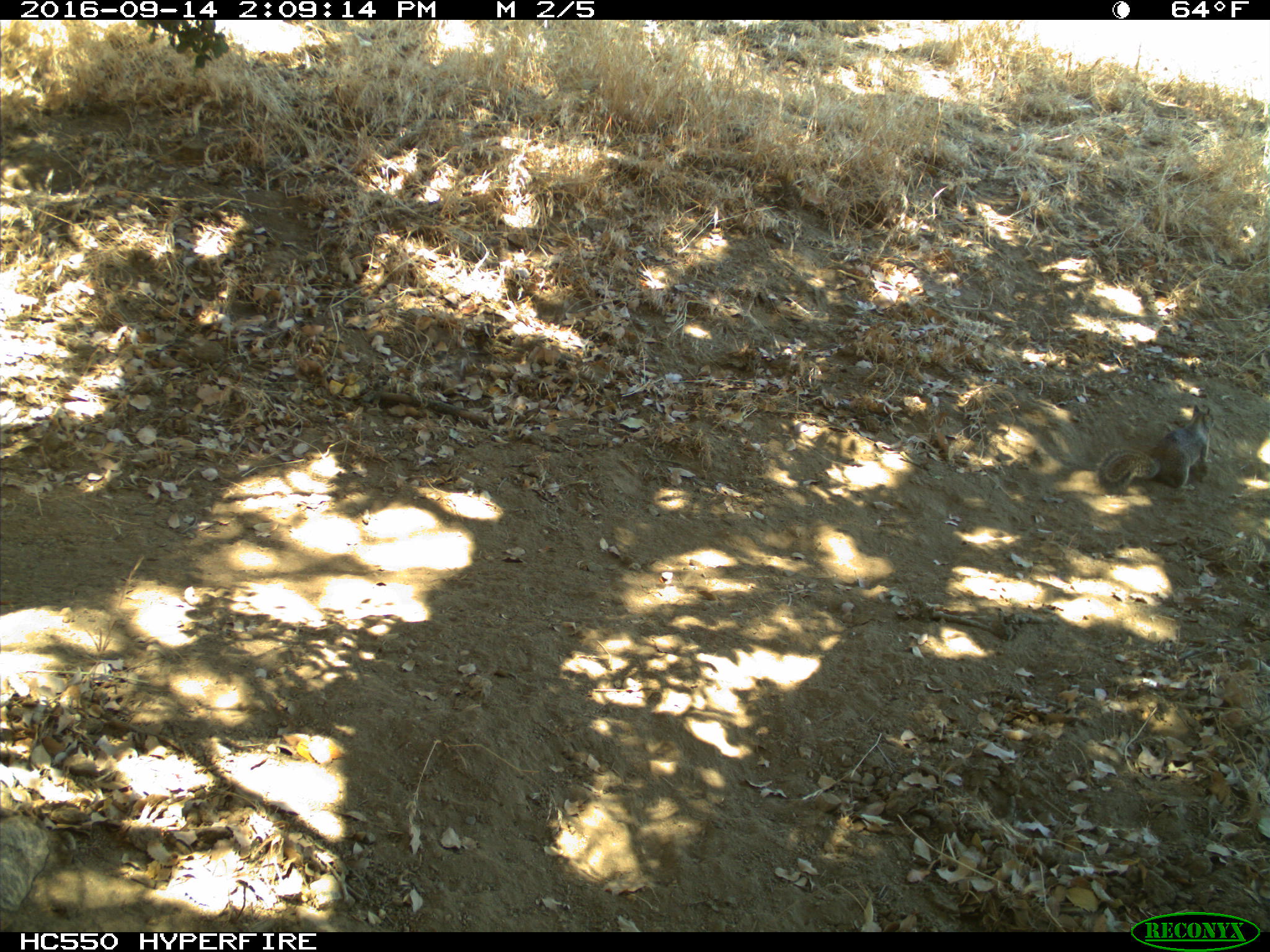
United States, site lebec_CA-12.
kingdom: Animalia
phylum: Chordata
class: Mammalia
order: Rodentia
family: Sciuridae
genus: Otospermophilus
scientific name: Otospermophilus beecheyi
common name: california ground squirrel